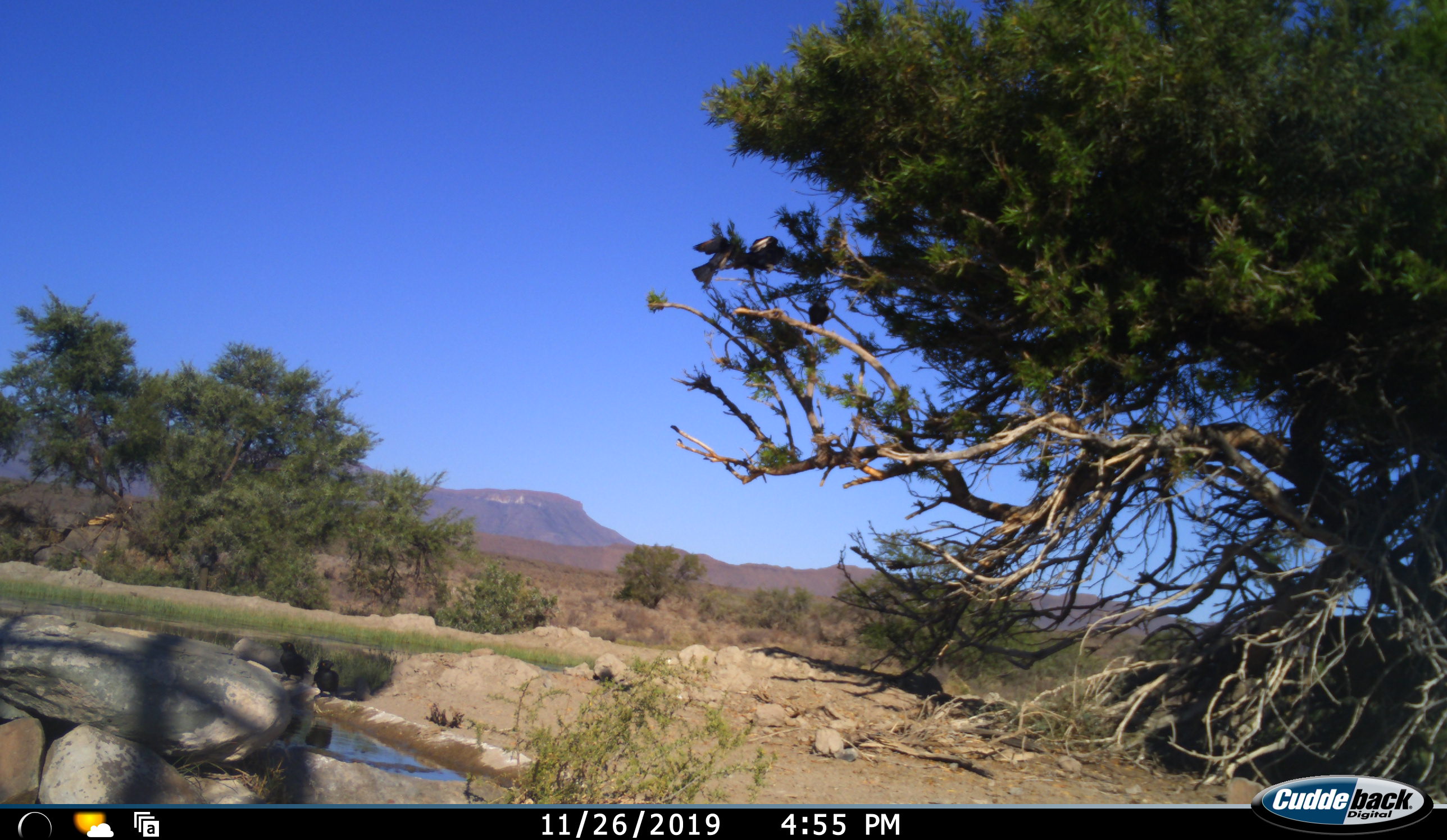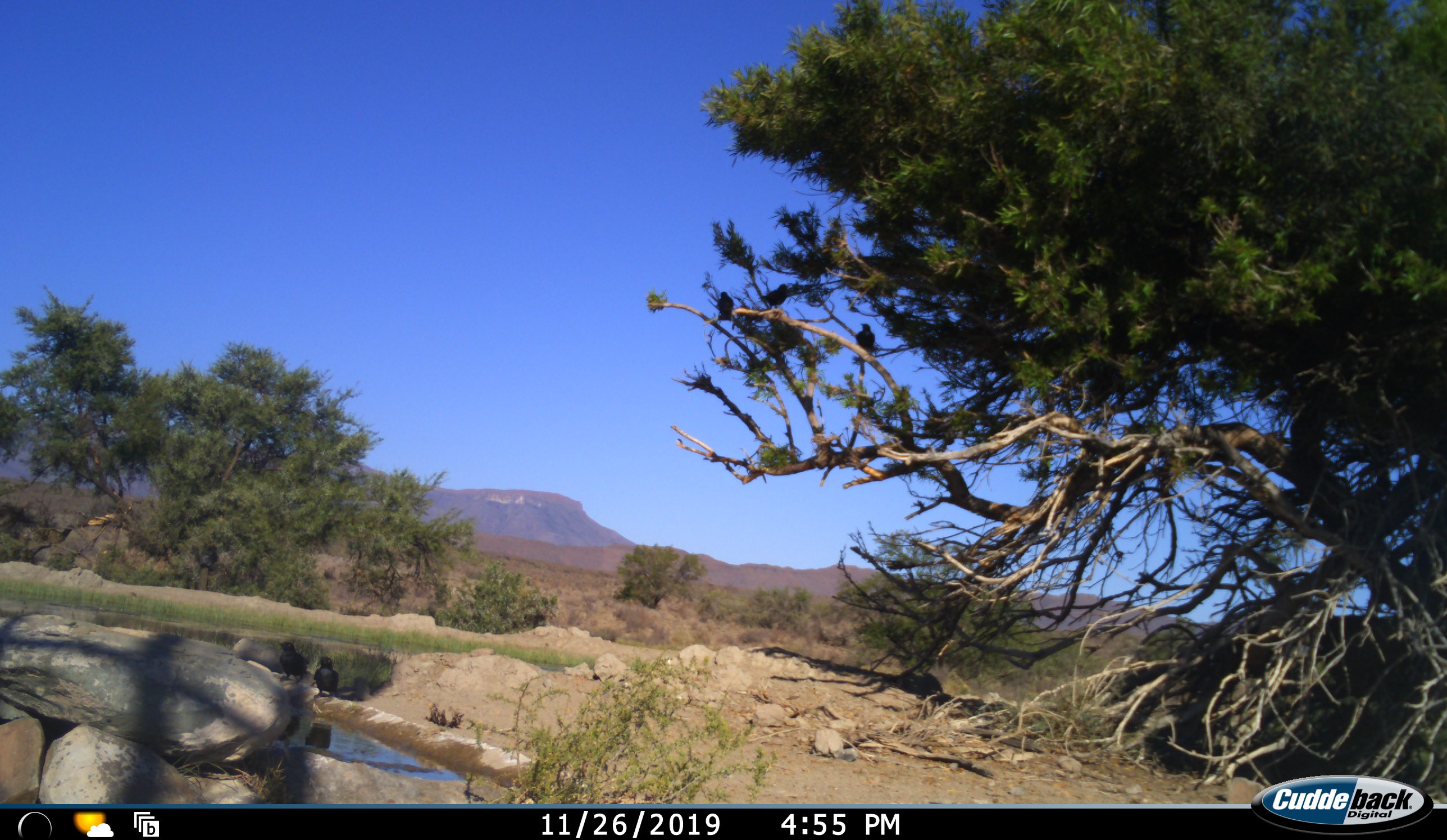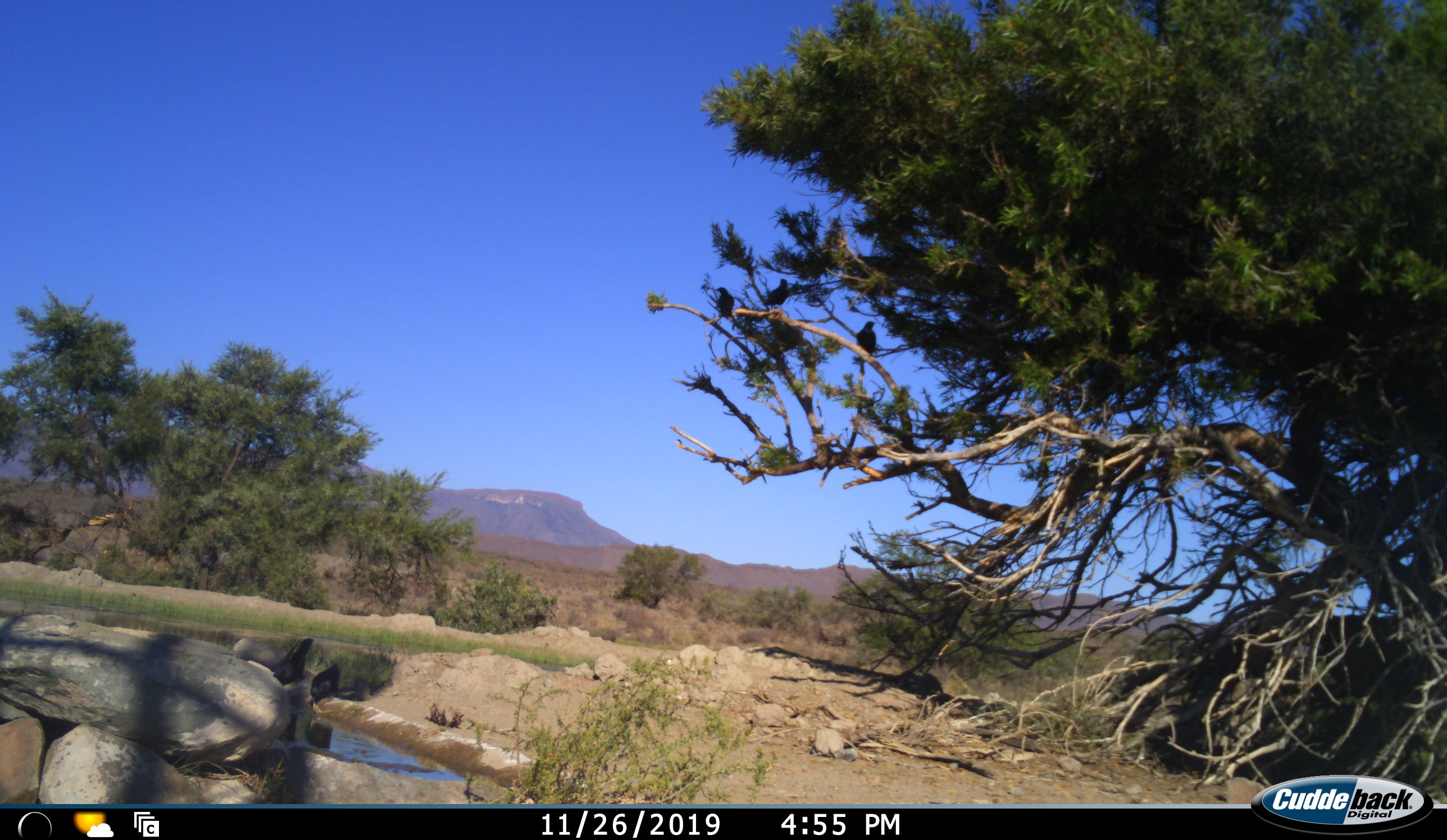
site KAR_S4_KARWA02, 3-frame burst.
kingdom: Animalia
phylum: Chordata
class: Aves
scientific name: Aves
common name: bird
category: birdother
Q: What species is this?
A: Birdother (bird) (Aves).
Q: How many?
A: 6.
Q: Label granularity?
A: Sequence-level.